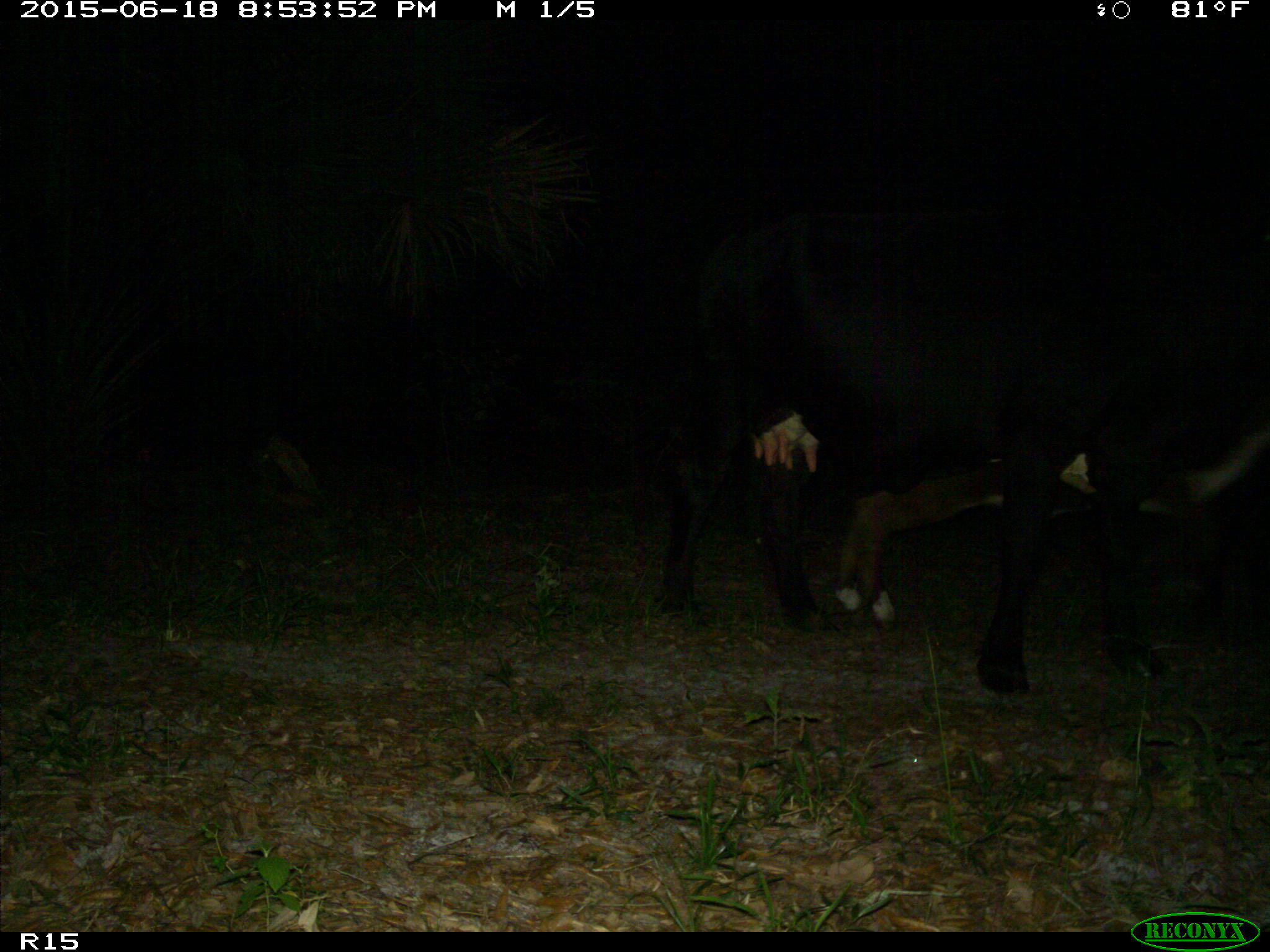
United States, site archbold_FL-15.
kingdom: Animalia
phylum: Chordata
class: Mammalia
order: Artiodactyla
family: Bovidae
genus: Bos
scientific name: Bos taurus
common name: domestic cow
Bos taurus (domestic cow).